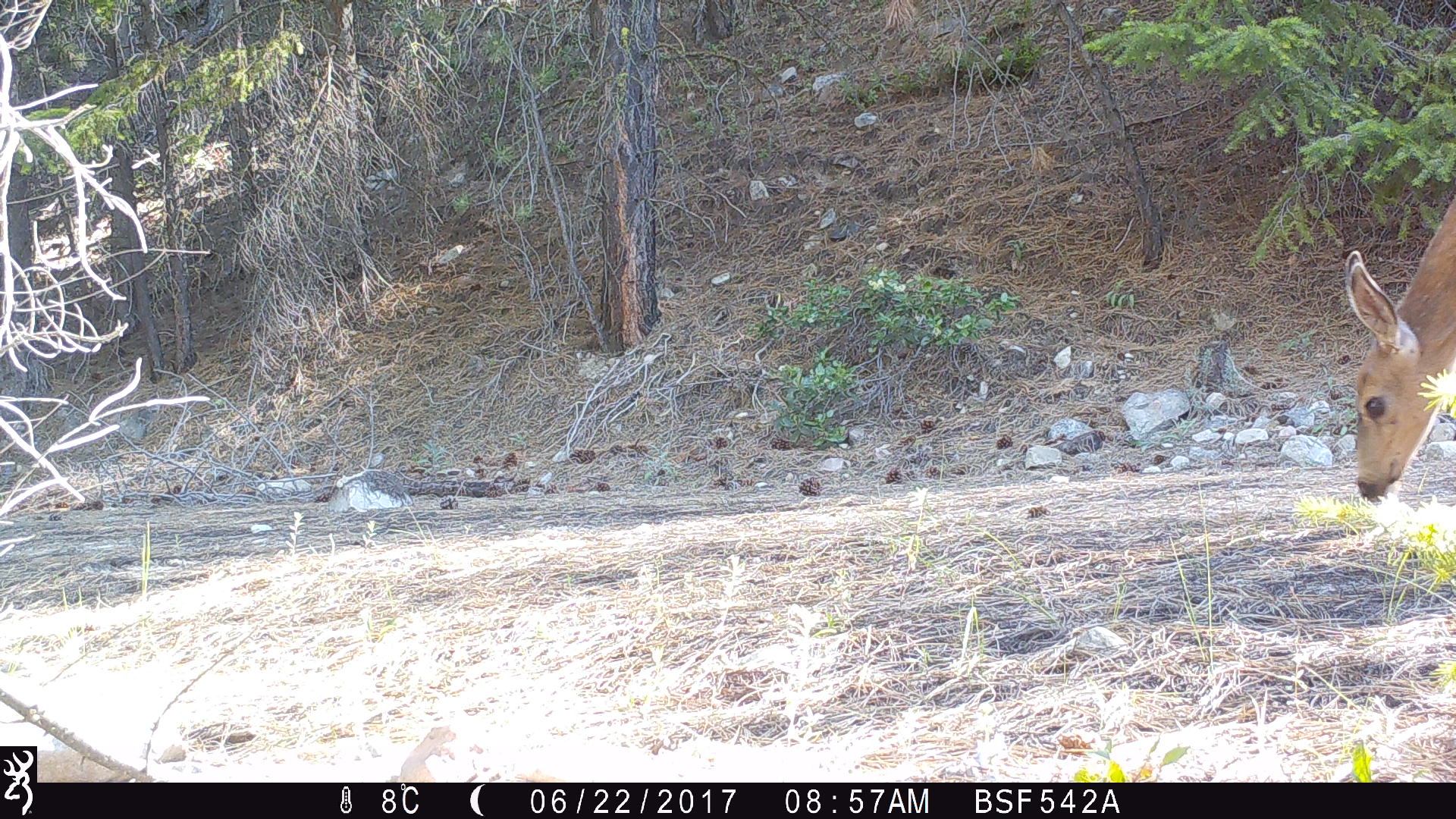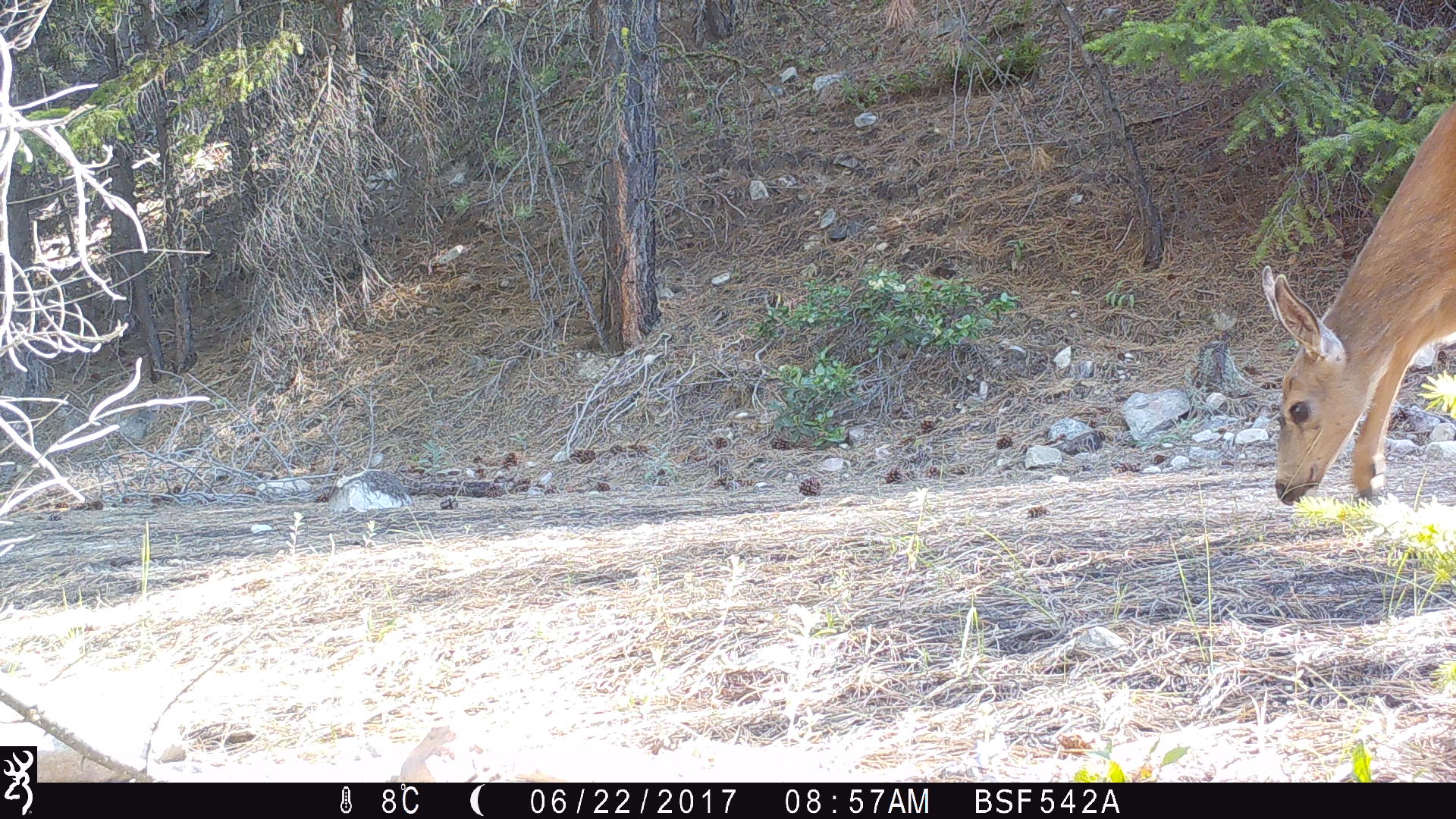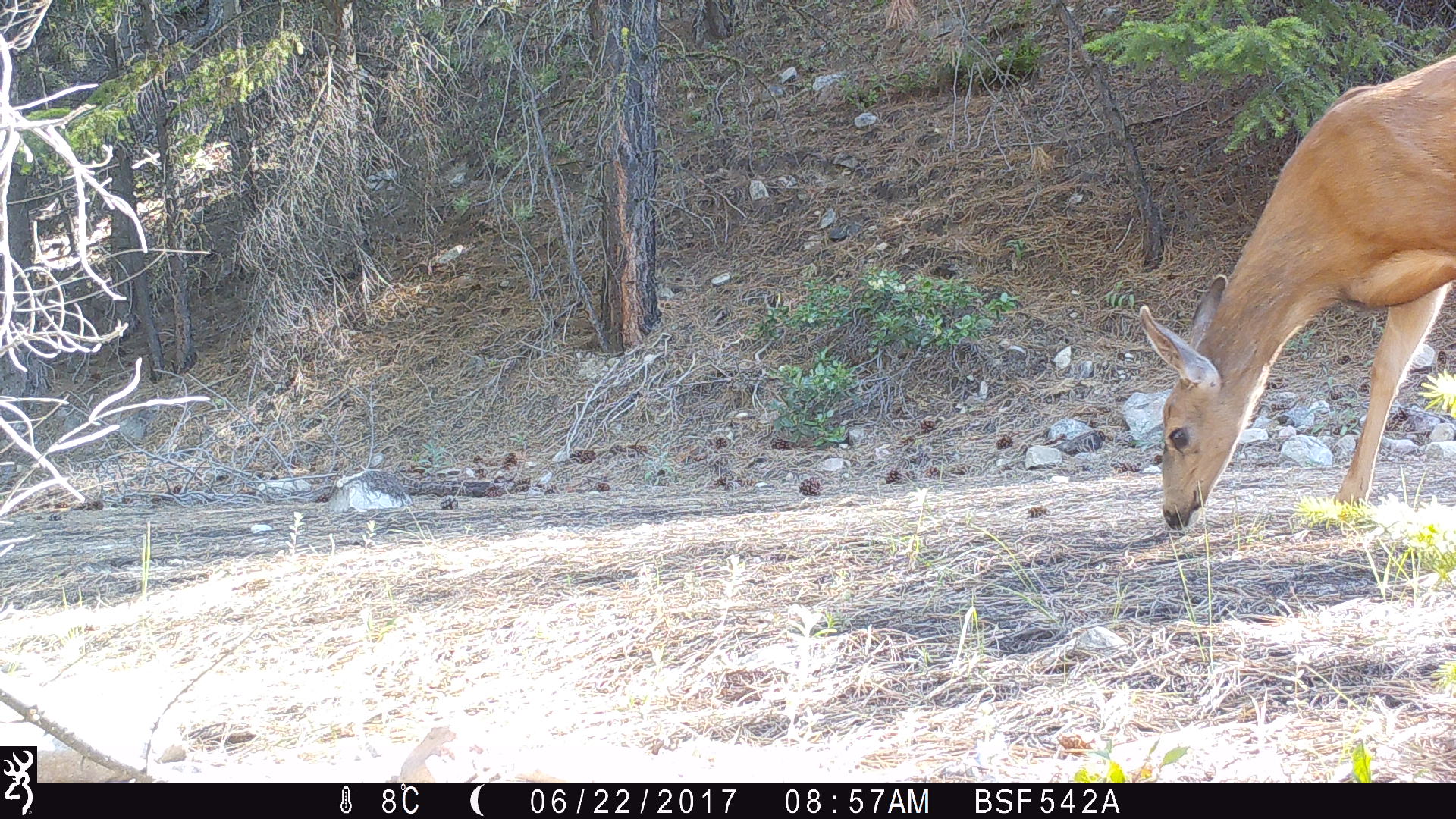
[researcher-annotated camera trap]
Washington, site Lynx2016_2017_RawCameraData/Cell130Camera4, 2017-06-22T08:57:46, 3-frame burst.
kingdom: Animalia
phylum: Chordata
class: Mammalia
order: Artiodactyla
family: Cervidae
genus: Odocoileus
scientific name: Odocoileus hemionus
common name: mule deer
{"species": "Odocoileus hemionus (mule deer)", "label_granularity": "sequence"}